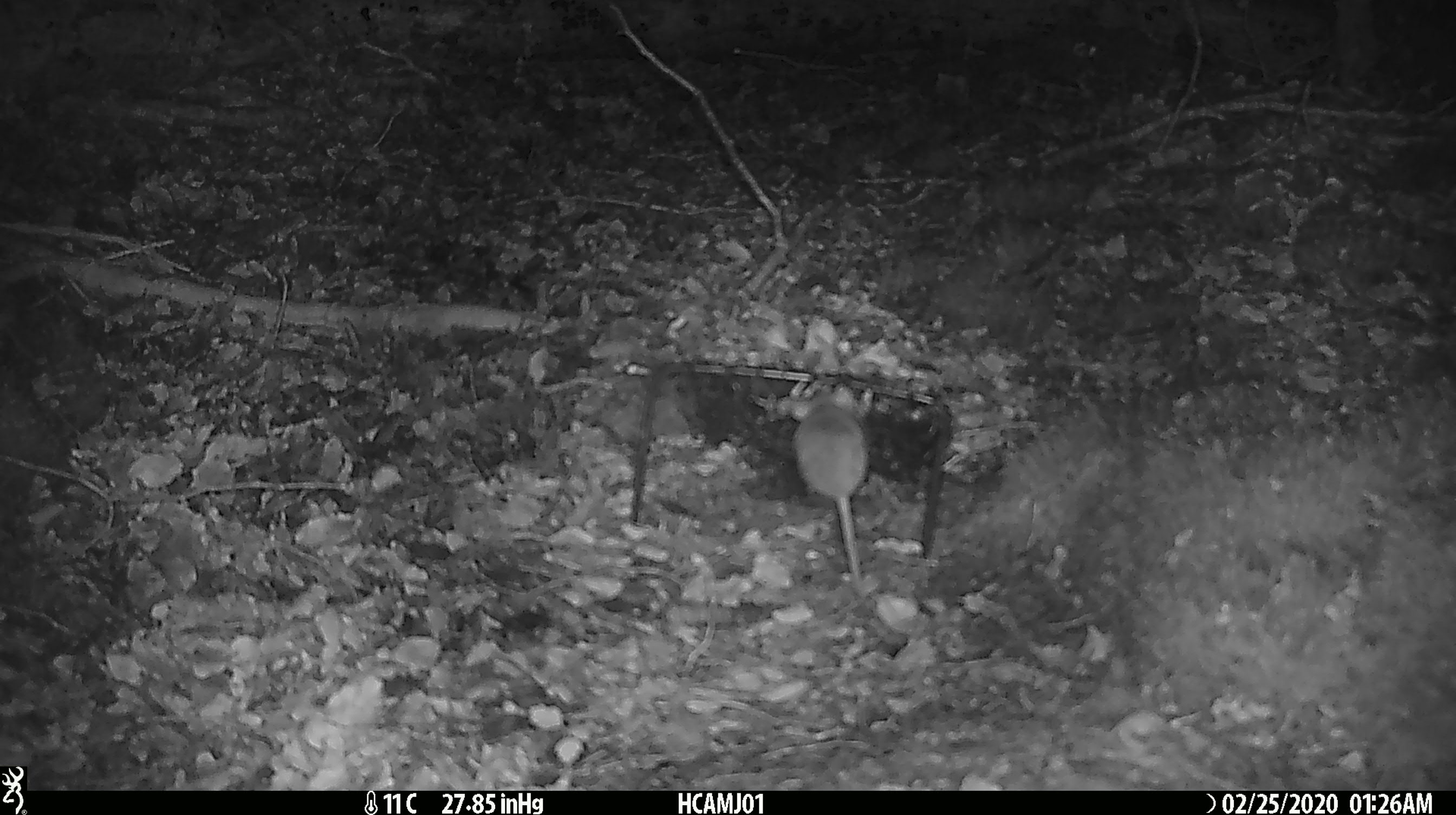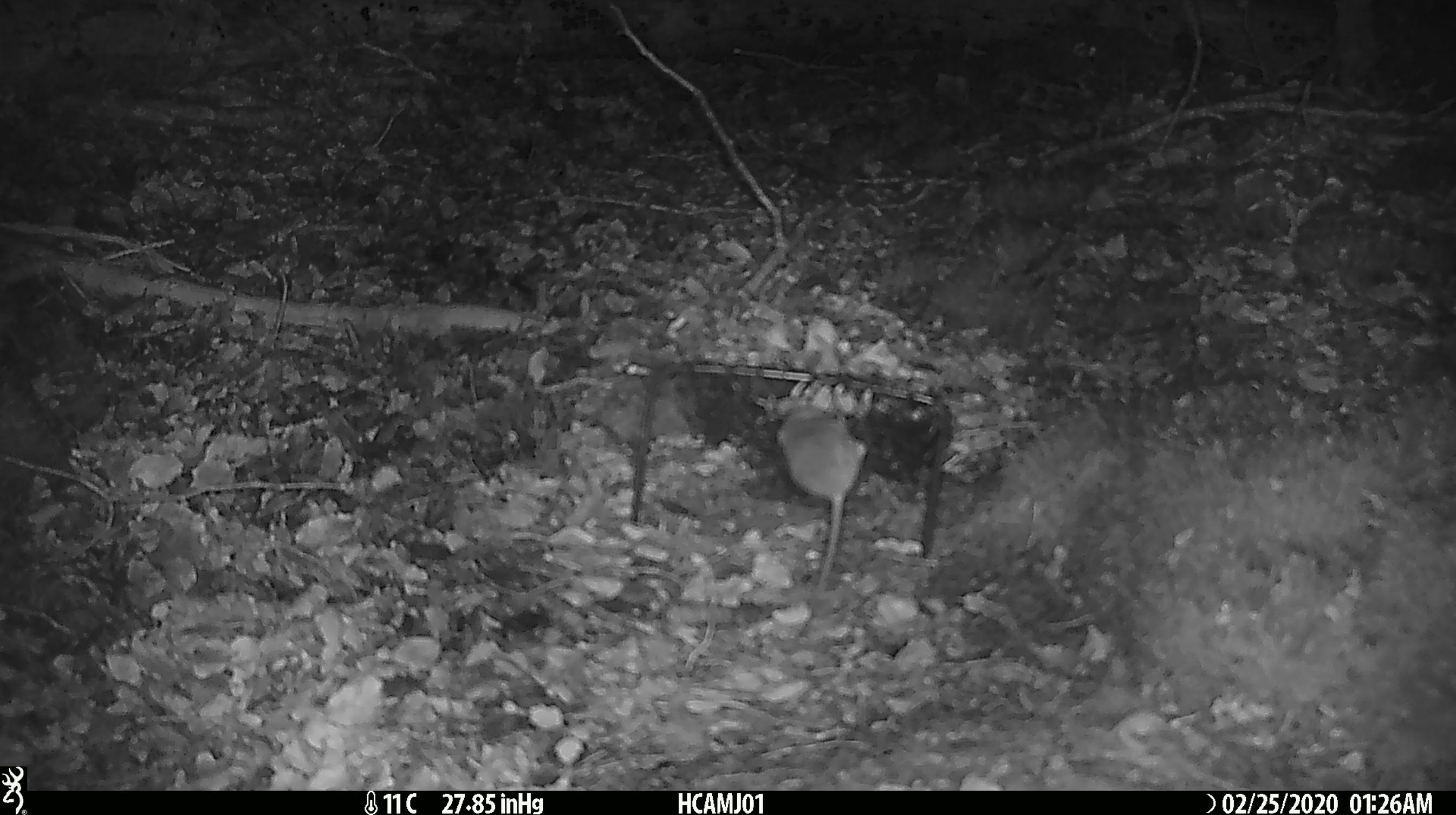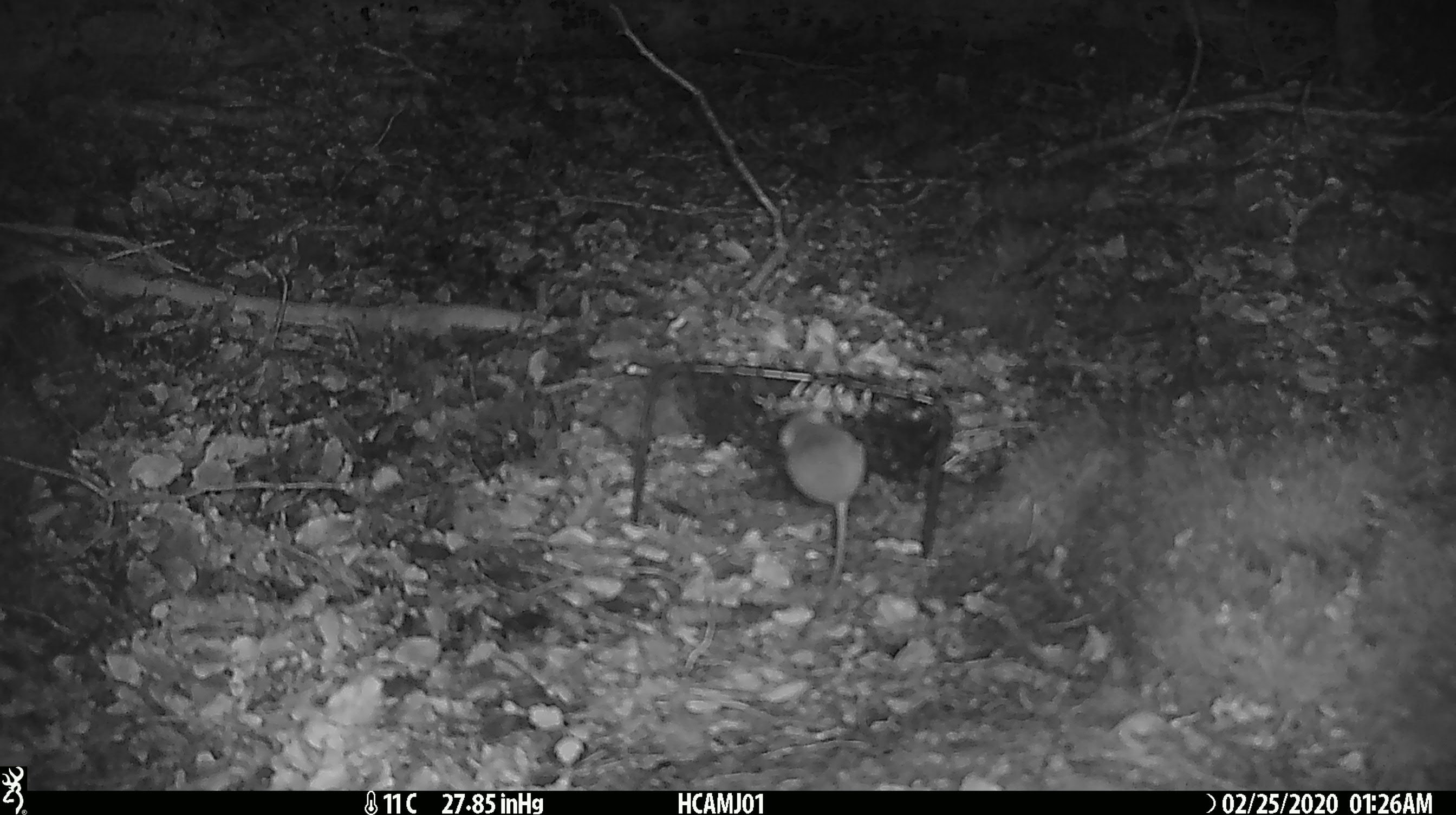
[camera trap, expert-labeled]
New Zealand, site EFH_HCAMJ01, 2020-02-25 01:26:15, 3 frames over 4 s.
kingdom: Animalia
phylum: Chordata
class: Mammalia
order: Rodentia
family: Muridae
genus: Mus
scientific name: Mus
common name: mouse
Mouse (Mus).